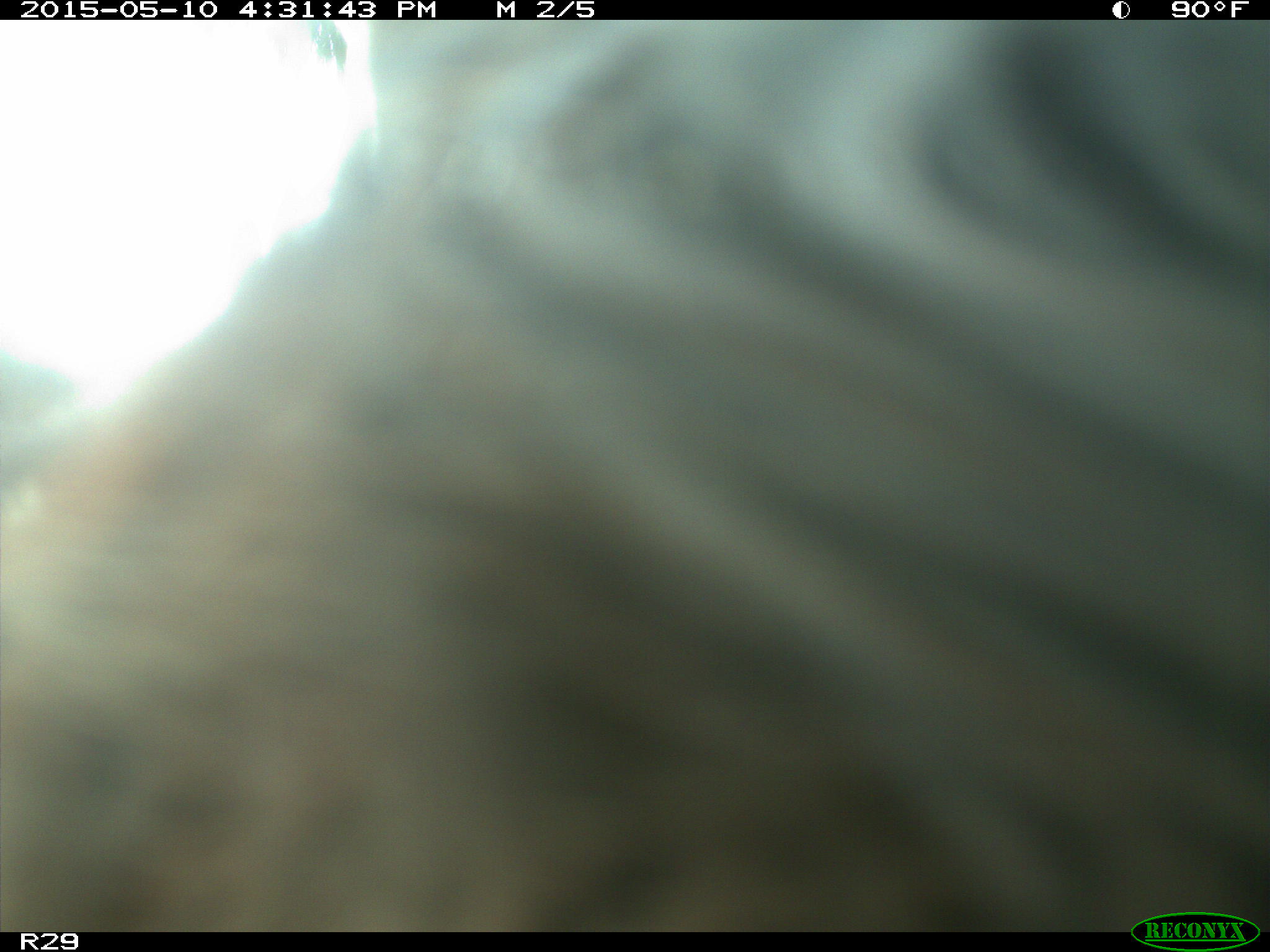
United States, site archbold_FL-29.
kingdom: Animalia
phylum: Chordata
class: Mammalia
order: Artiodactyla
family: Bovidae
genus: Bos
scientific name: Bos taurus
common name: domestic cow